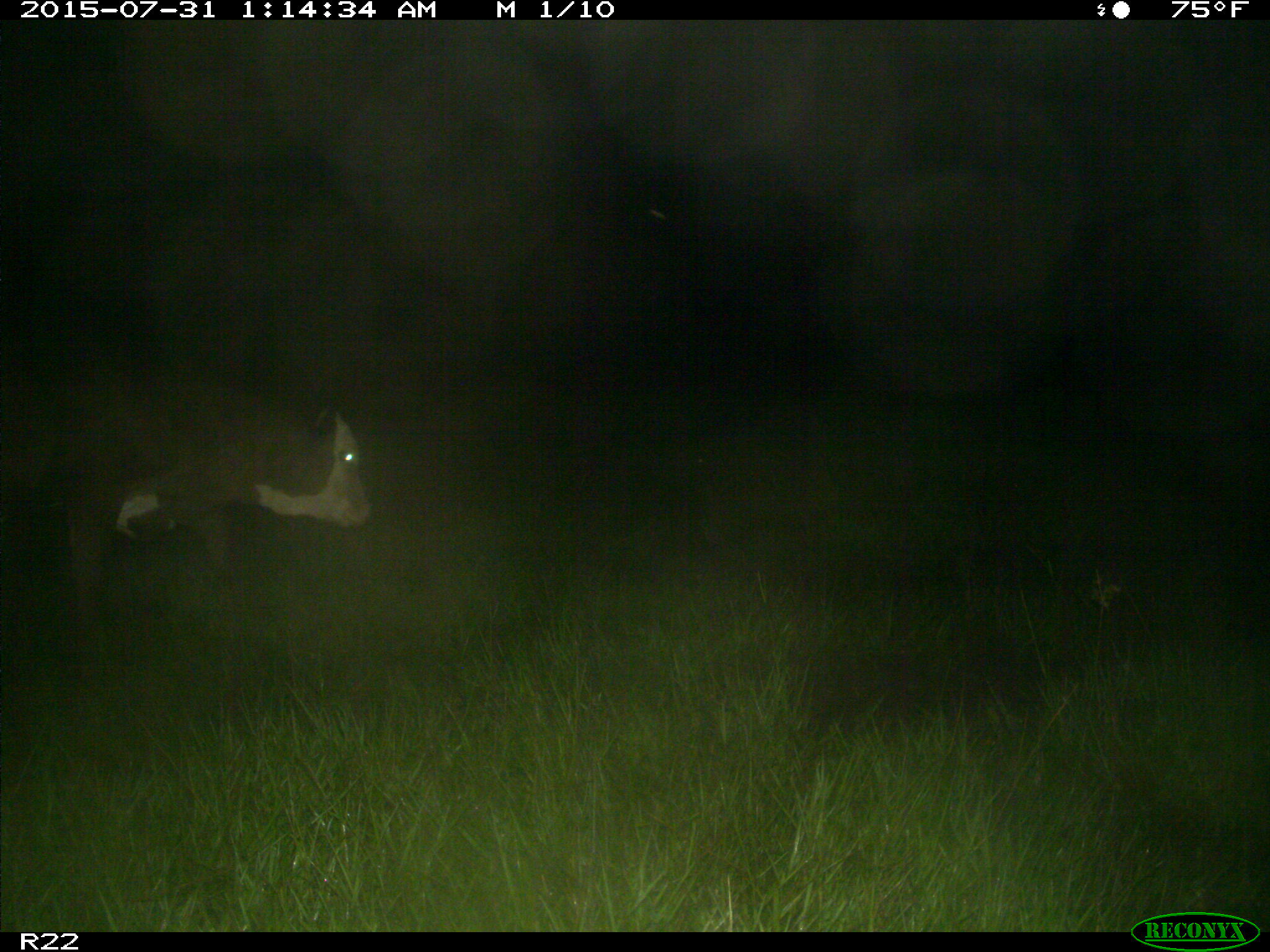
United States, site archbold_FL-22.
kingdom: Animalia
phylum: Chordata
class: Mammalia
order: Artiodactyla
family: Bovidae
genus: Bos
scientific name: Bos taurus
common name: domestic cow